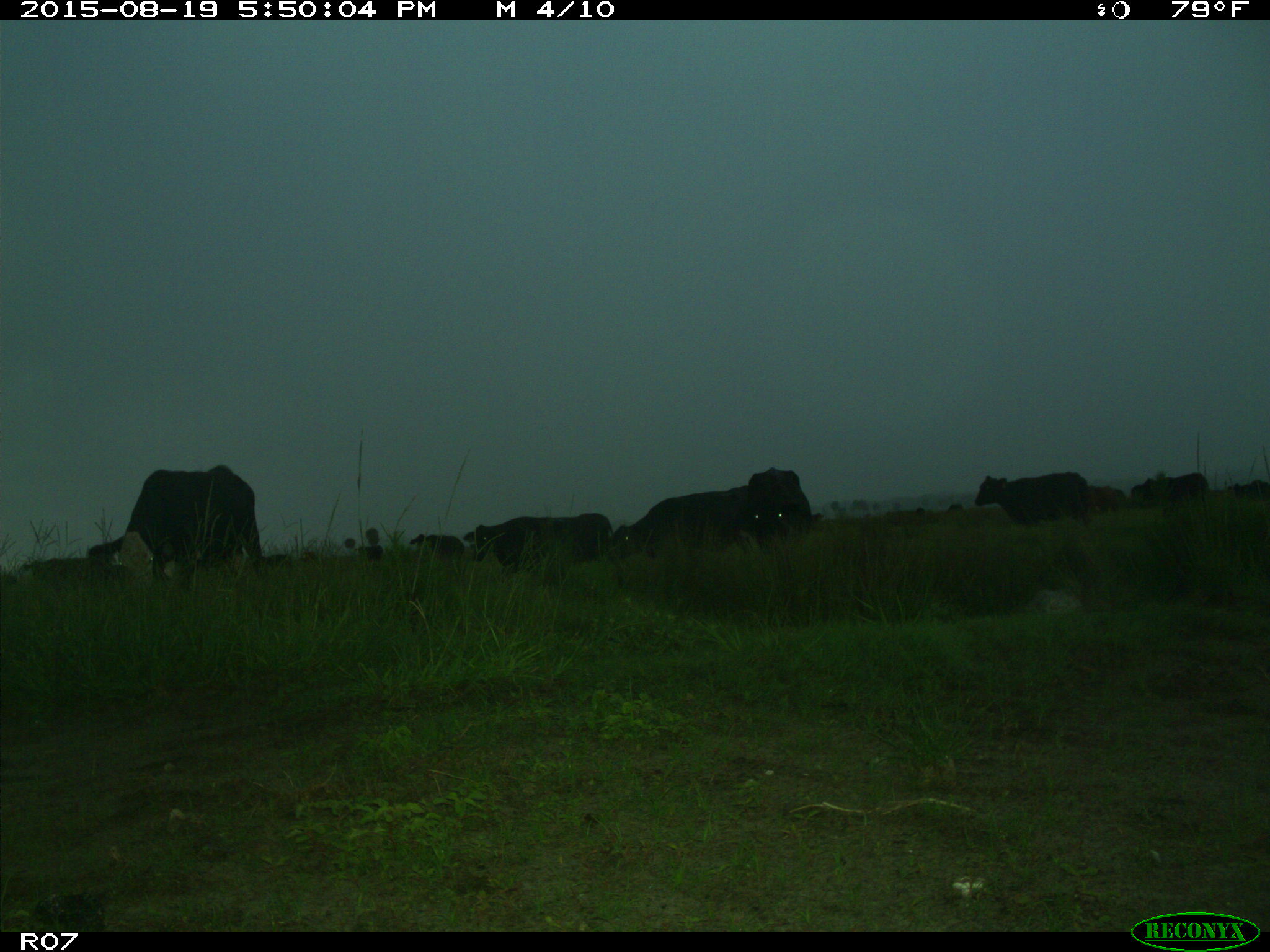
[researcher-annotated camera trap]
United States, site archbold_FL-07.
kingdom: Animalia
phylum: Chordata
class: Mammalia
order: Artiodactyla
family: Bovidae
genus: Bos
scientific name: Bos taurus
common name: domestic cow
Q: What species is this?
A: Bos taurus (domestic cow).